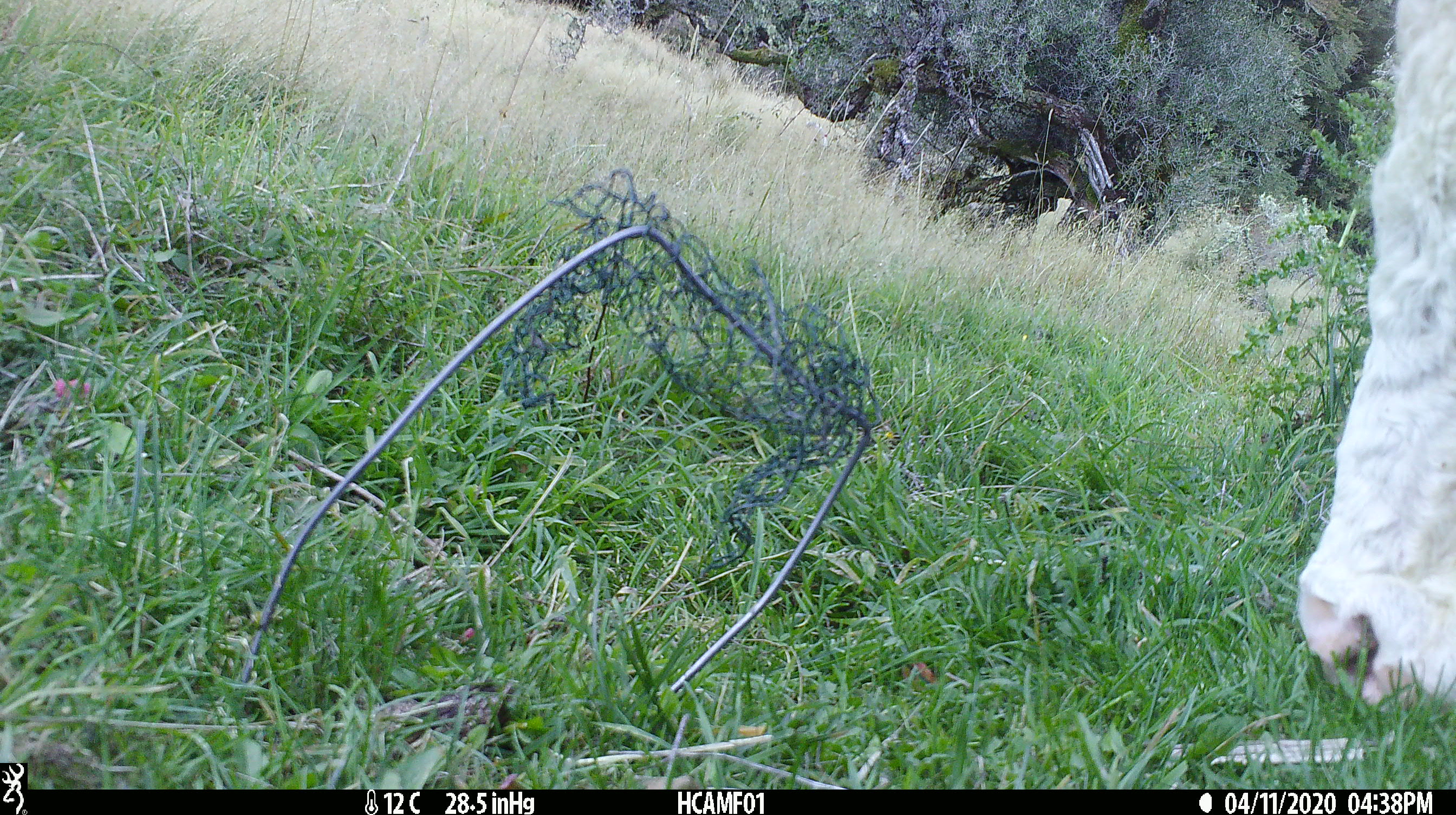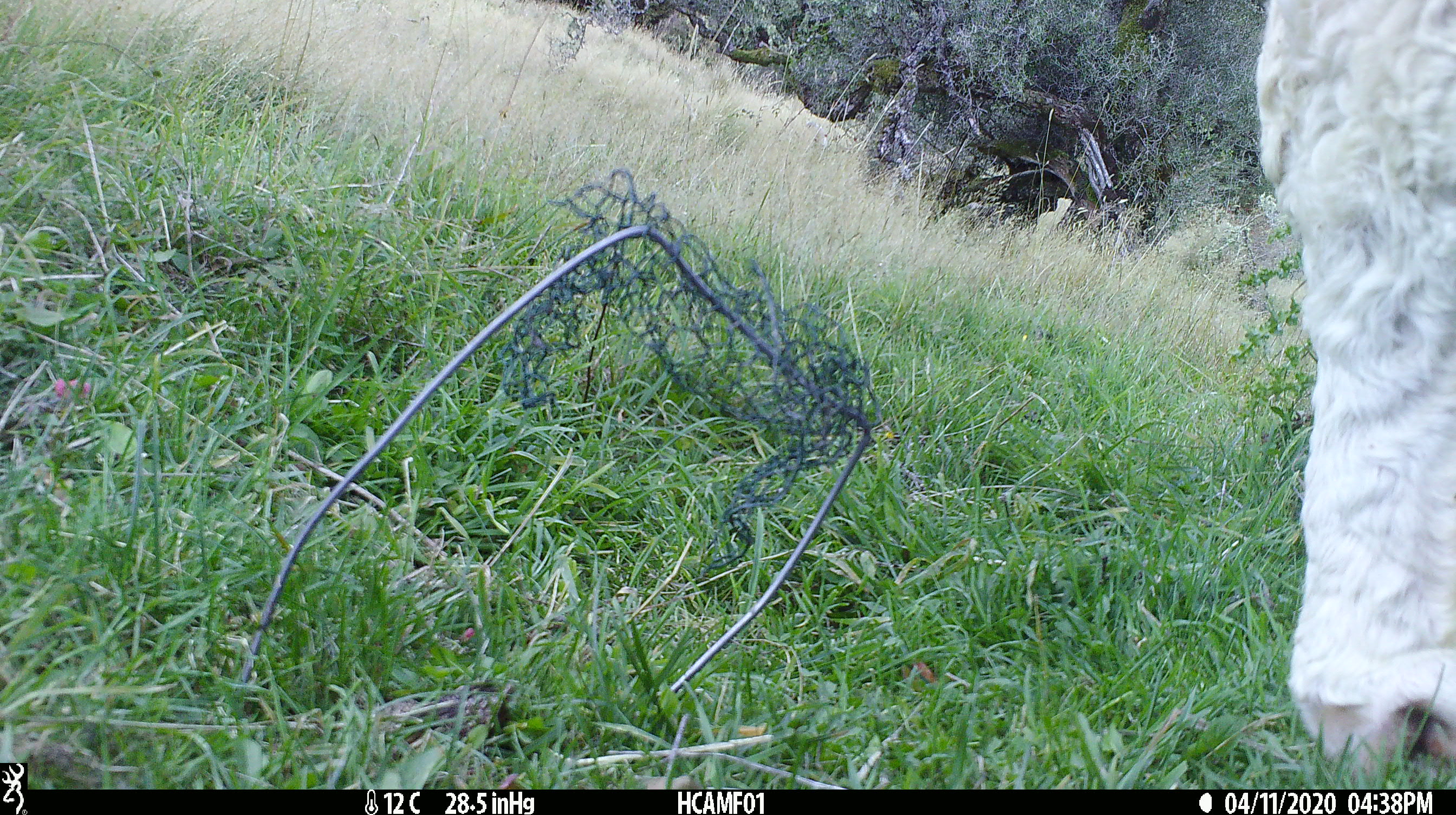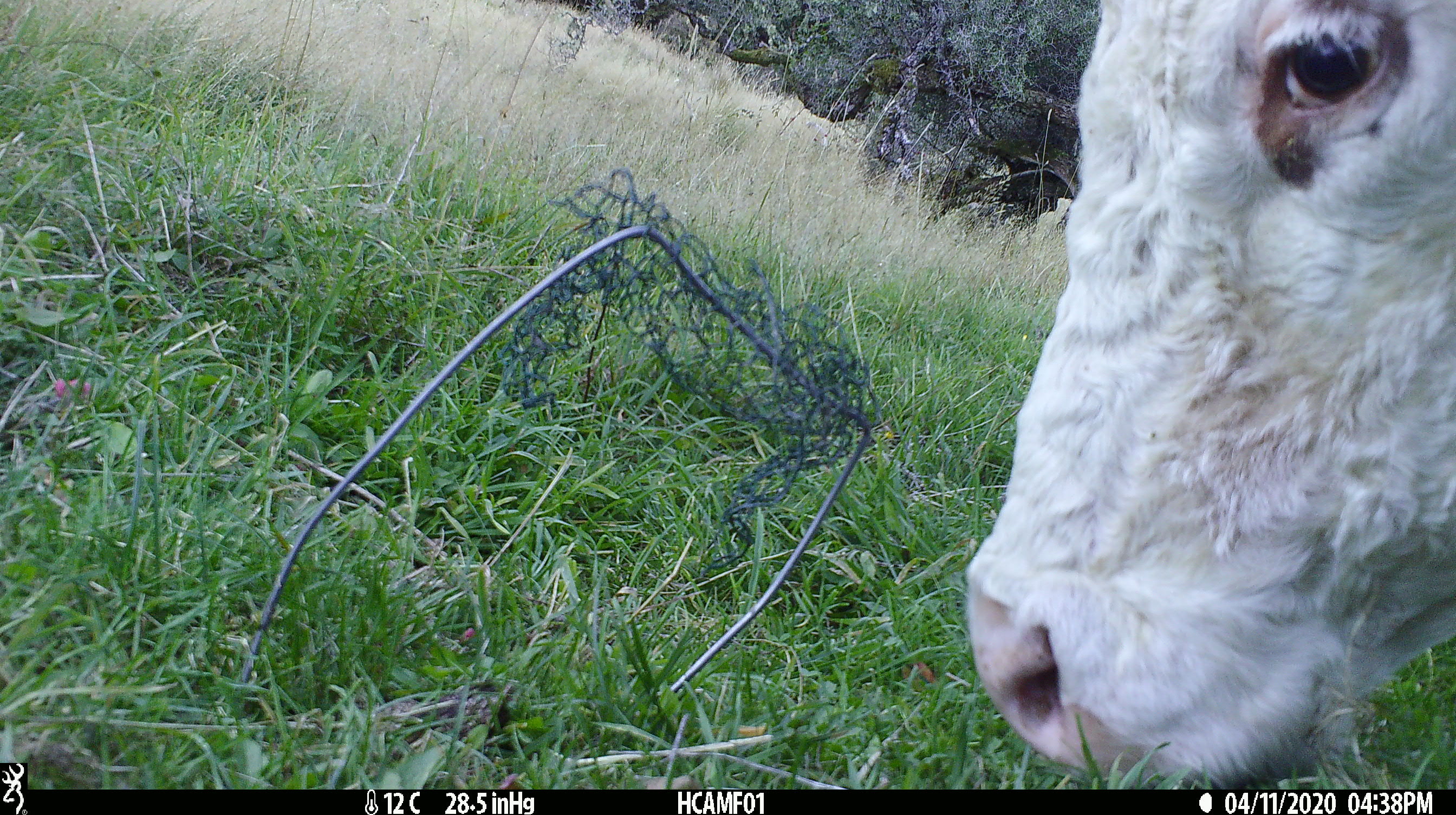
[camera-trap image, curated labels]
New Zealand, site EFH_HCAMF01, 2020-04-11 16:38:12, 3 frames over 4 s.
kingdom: Animalia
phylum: Chordata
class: Mammalia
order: Artiodactyla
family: Bovidae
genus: Bos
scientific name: Bos taurus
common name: domestic cow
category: cow